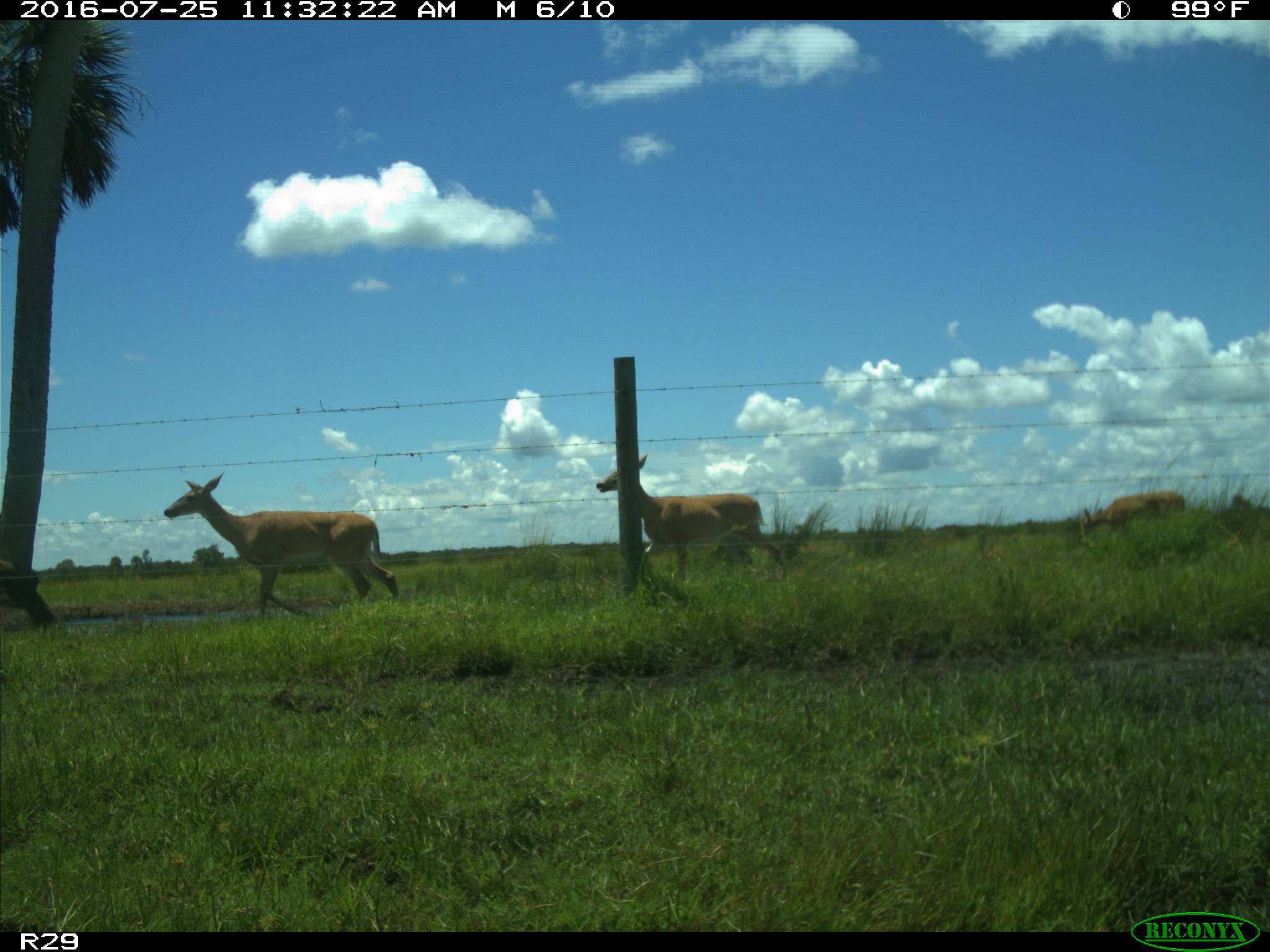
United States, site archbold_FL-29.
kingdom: Animalia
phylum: Chordata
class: Mammalia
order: Artiodactyla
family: Cervidae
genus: Odocoileus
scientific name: Odocoileus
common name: deer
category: unidentified deer